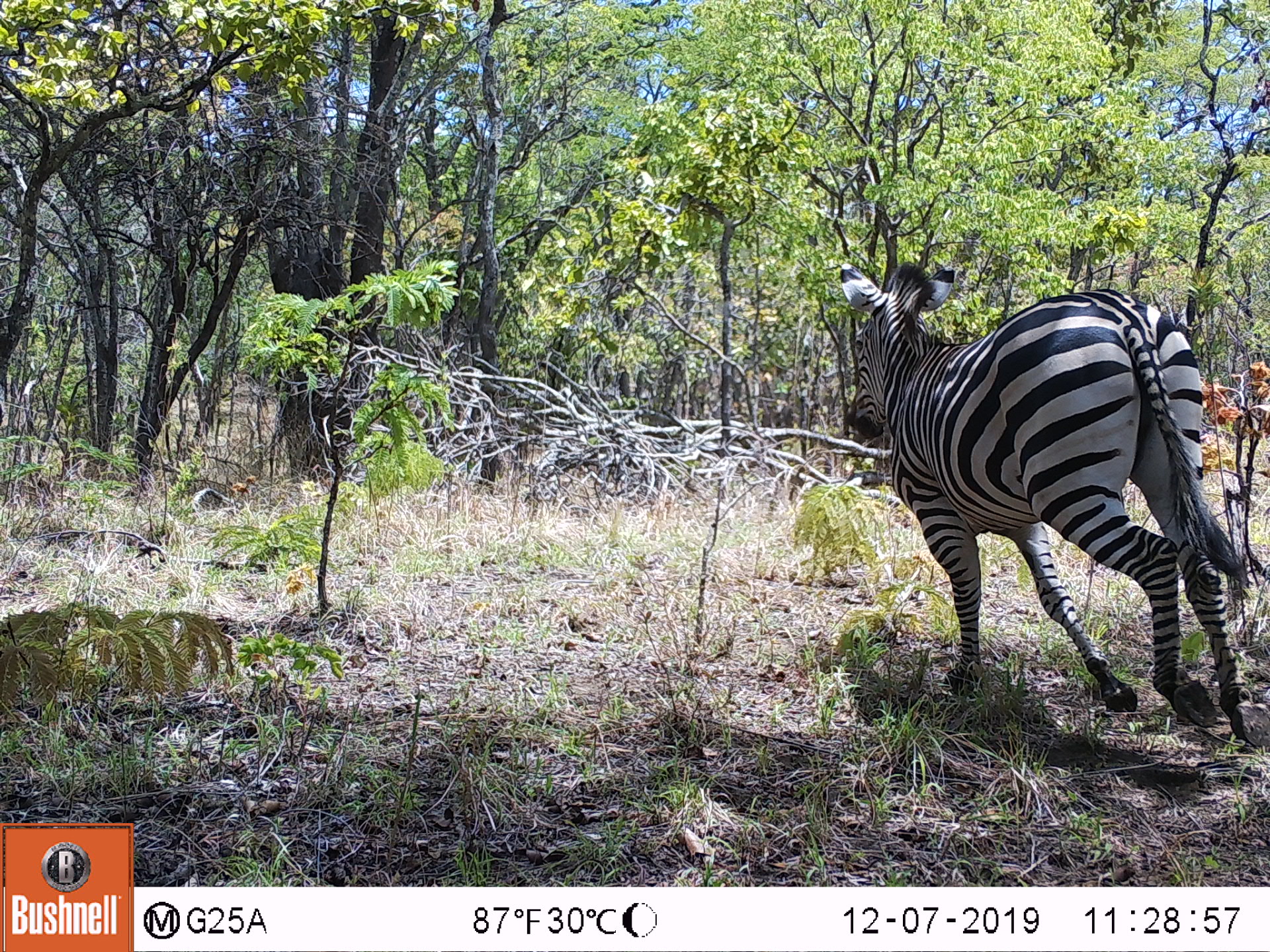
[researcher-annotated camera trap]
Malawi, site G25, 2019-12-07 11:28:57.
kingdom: Animalia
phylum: Chordata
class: Mammalia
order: Perissodactyla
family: Equidae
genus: Equus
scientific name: Equus quagga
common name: plains zebra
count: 1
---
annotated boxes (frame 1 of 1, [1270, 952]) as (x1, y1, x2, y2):
plains zebra: (835, 255, 1268, 748)